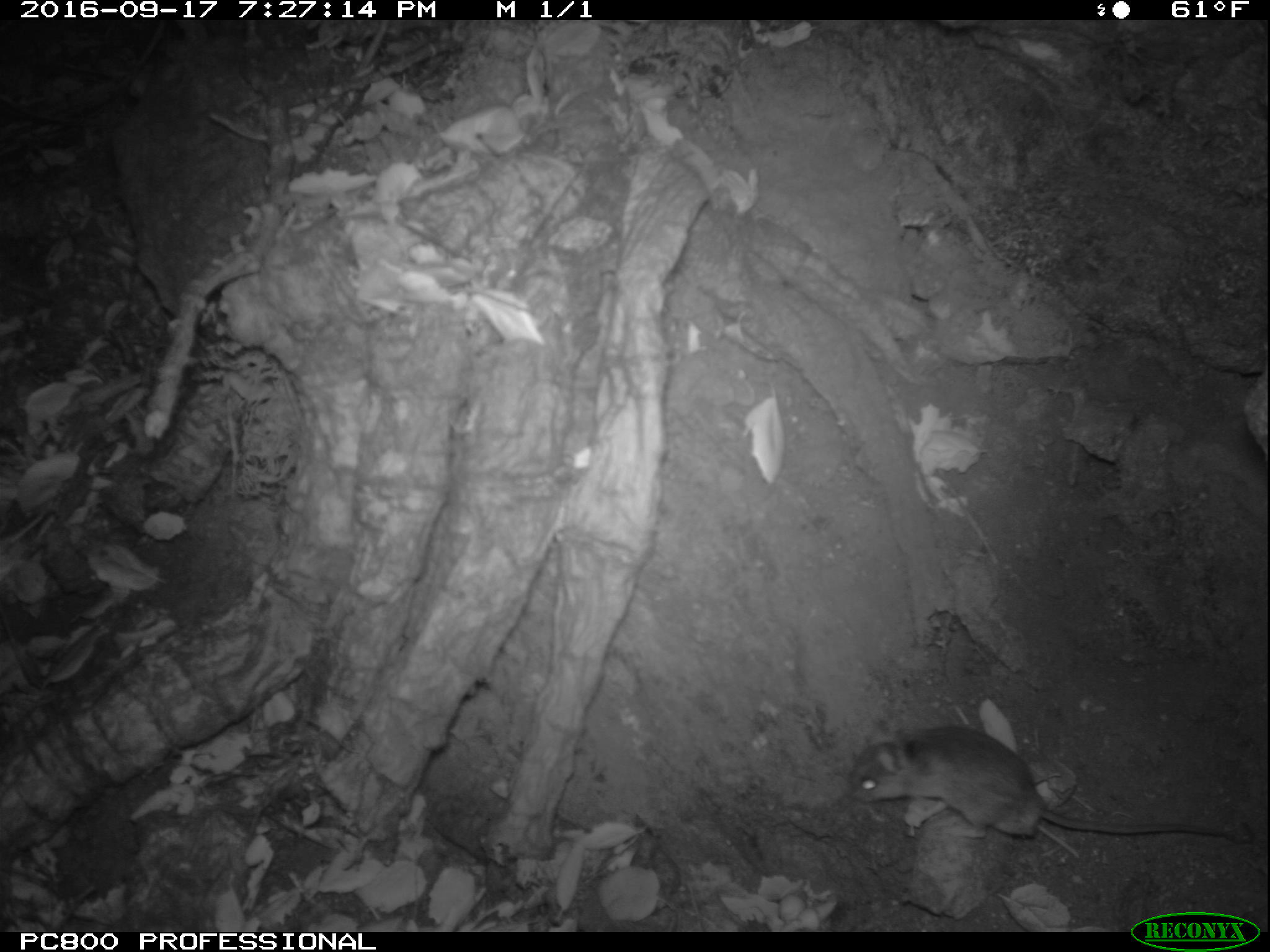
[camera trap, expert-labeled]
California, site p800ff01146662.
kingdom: Animalia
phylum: Chordata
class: Mammalia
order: Rodentia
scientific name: Rodentia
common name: rodent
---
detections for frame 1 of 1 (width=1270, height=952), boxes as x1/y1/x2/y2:
rodent: 849/714/1257/840